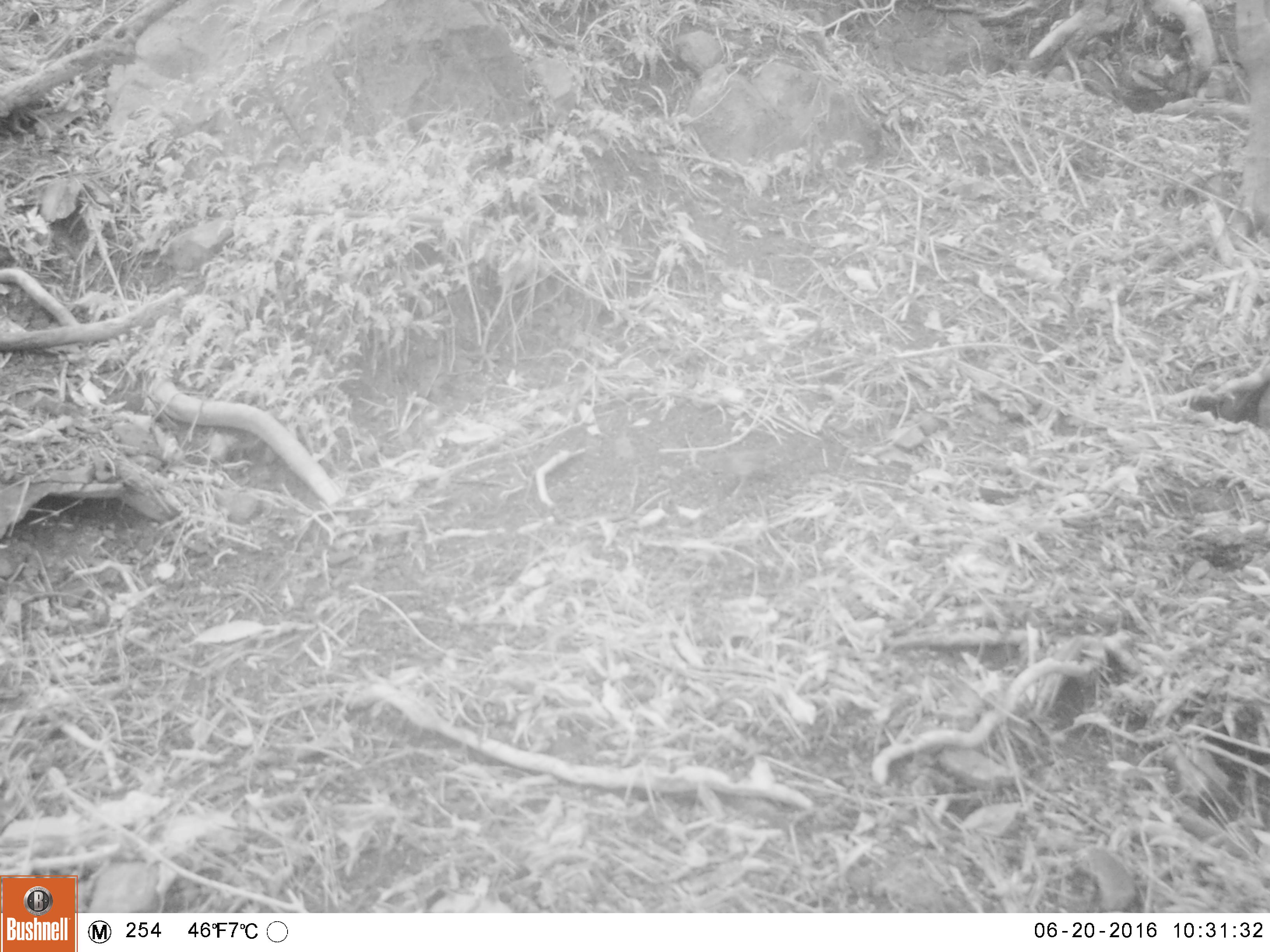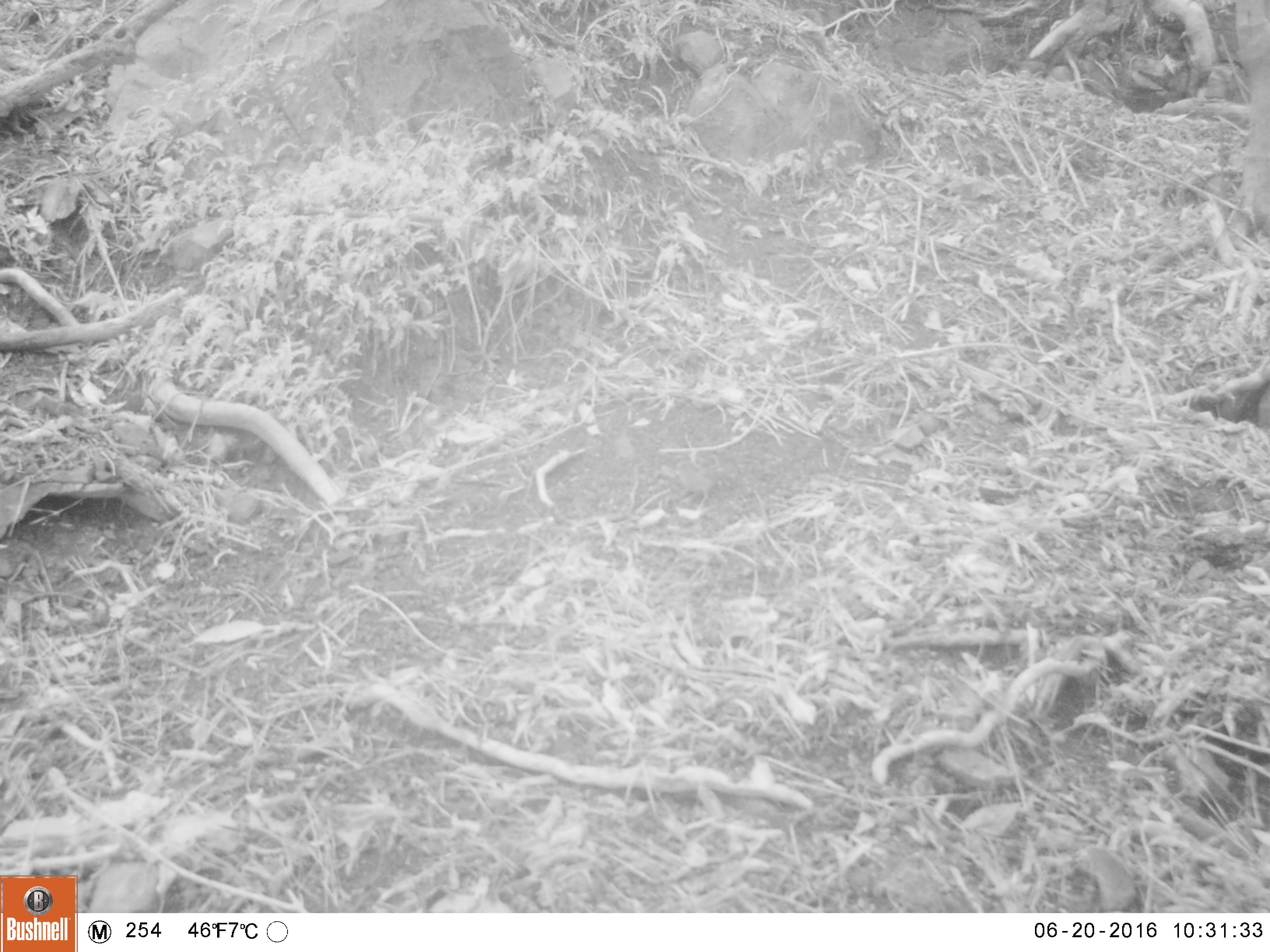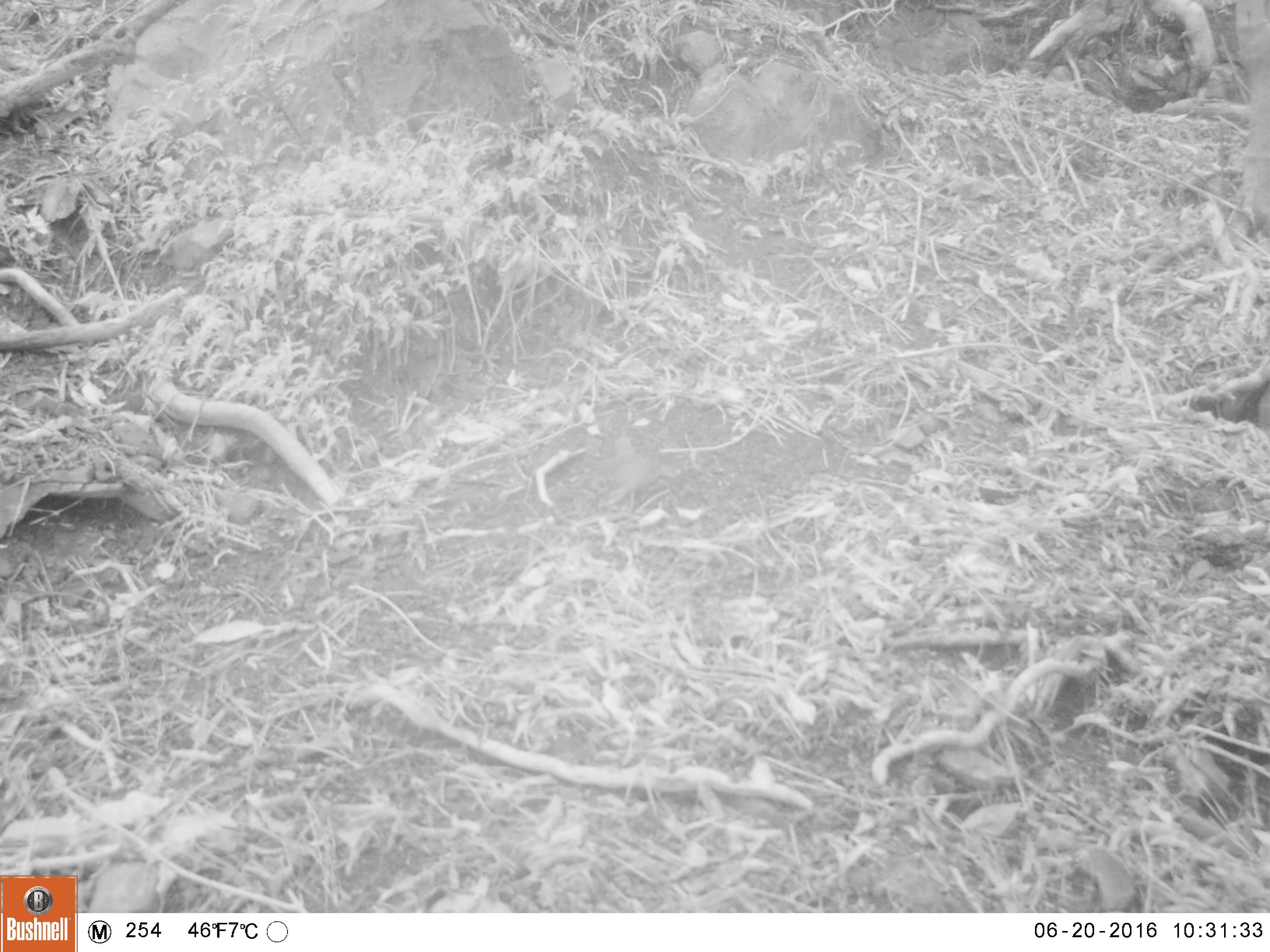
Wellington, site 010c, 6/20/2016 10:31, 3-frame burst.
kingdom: Animalia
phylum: Chordata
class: Aves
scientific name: Aves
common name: bird